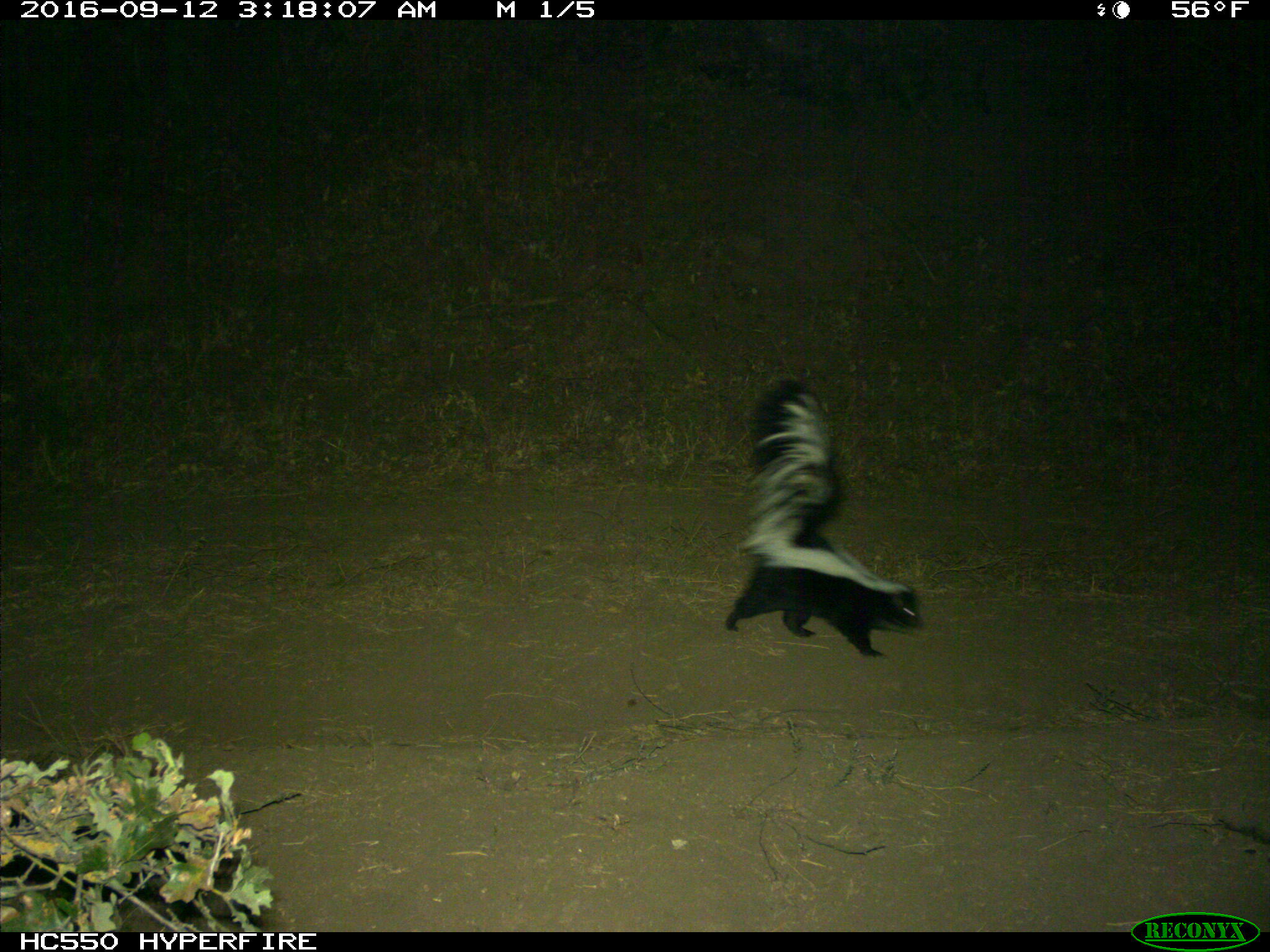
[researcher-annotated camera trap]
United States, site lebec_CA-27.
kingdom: Animalia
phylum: Chordata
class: Mammalia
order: Carnivora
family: Mephitidae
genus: Mephitis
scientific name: Mephitis mephitis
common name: striped skunk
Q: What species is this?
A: Mephitis mephitis (striped skunk).